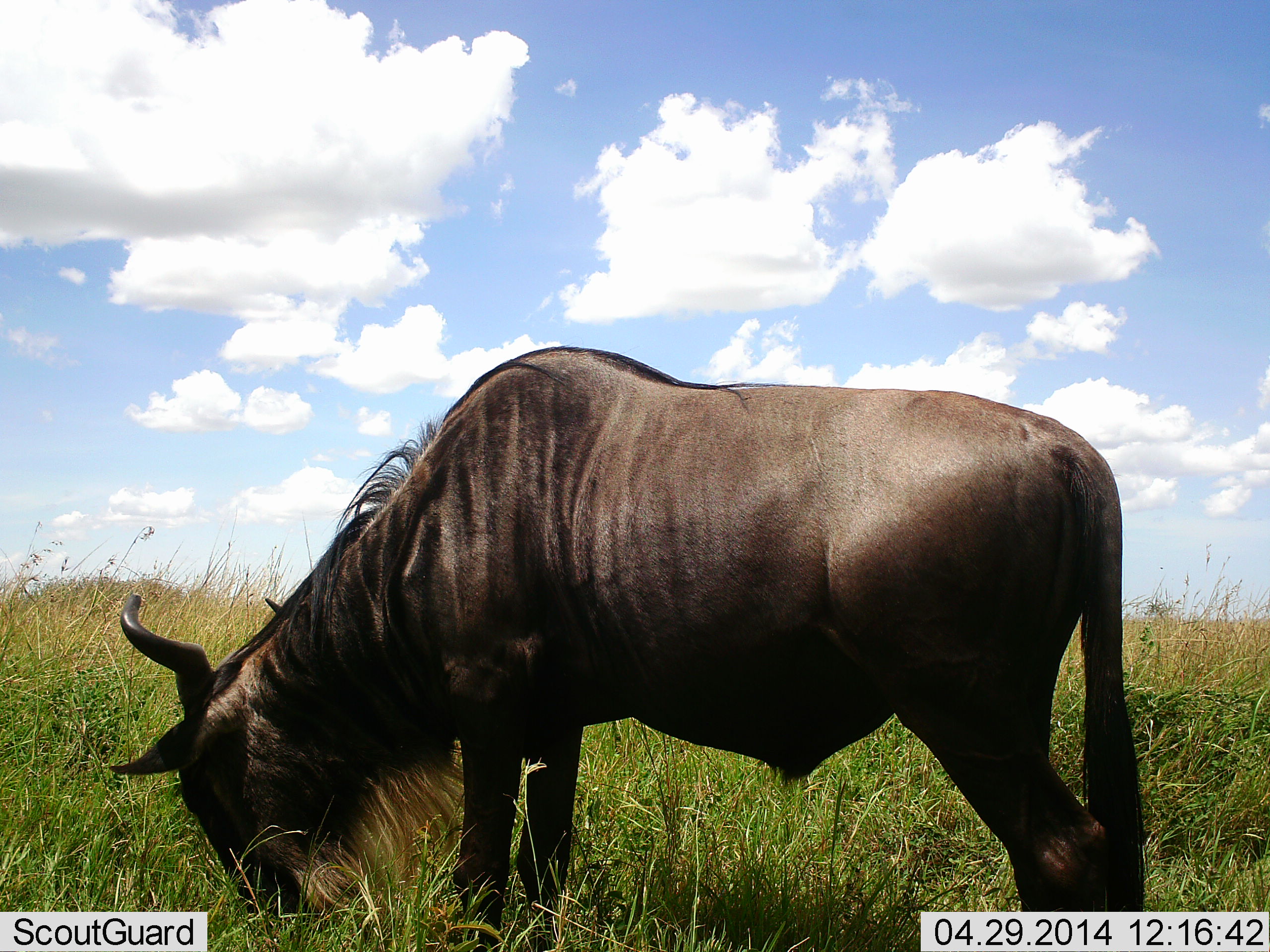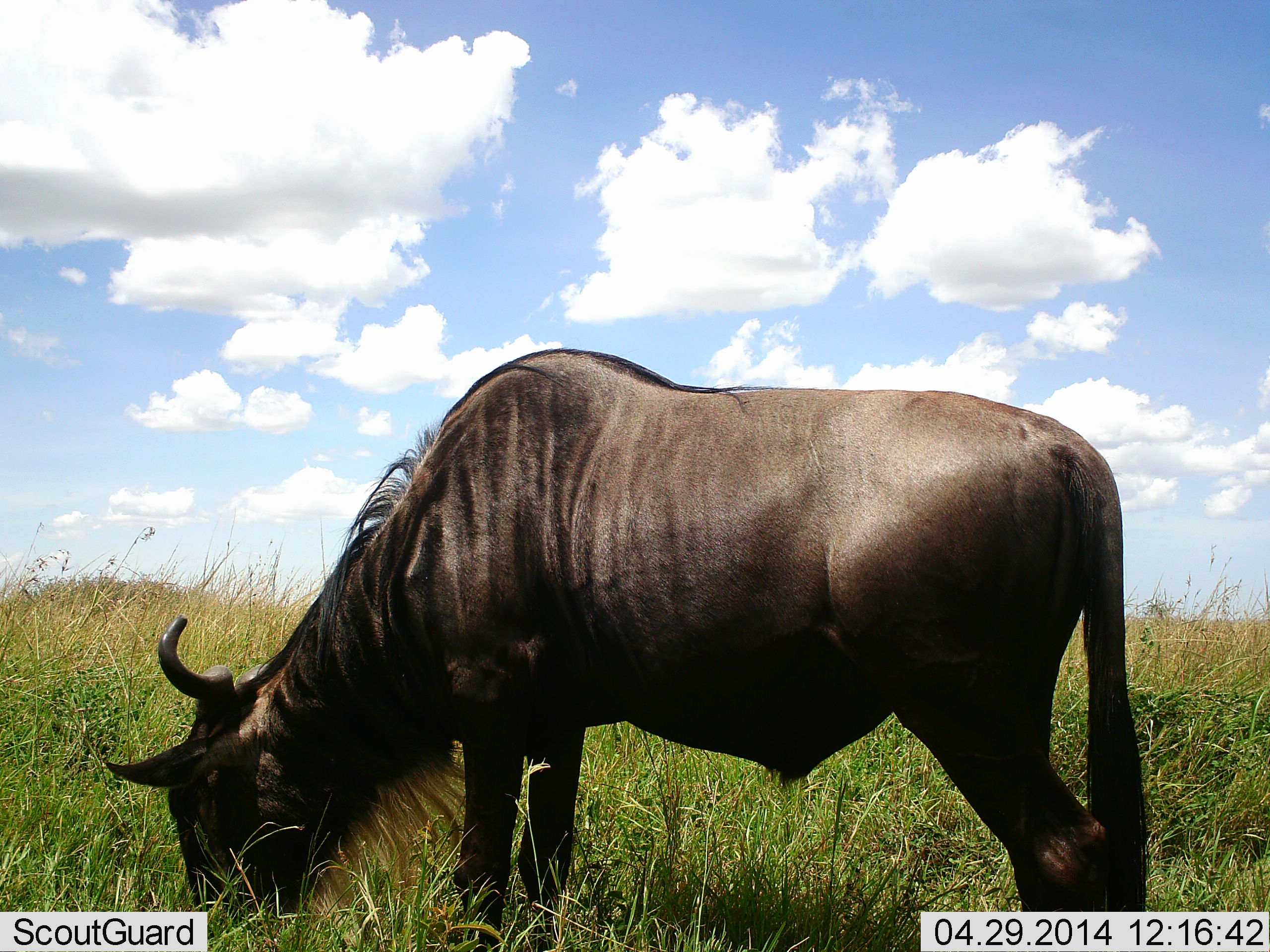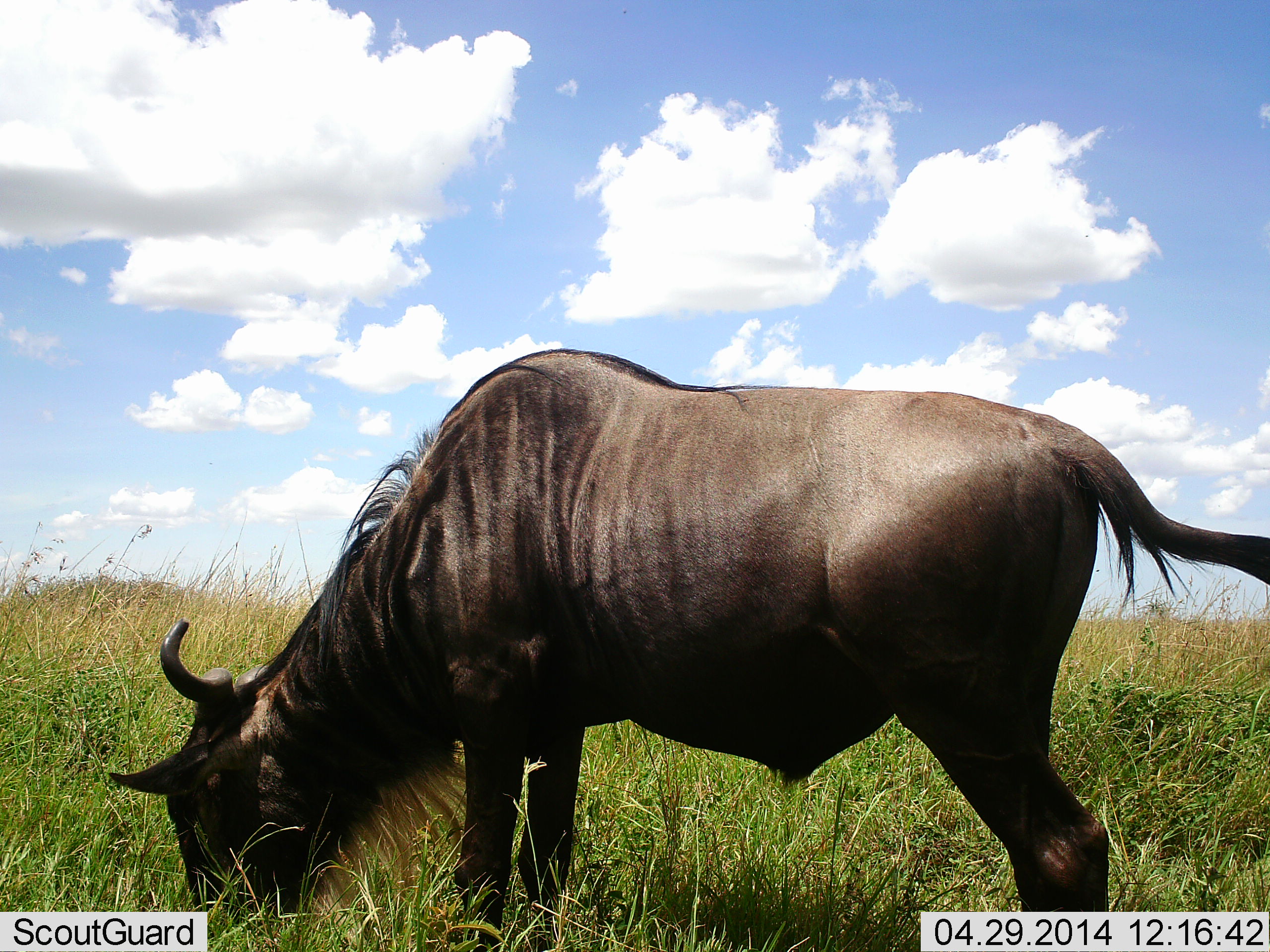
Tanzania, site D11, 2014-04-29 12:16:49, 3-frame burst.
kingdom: Animalia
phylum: Chordata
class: Mammalia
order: Artiodactyla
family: Bovidae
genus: Connochaetes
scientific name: Connochaetes taurinus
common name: blue wildebeest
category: wildebeest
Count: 1.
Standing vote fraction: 0%.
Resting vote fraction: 0%.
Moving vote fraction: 0%.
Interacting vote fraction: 0%.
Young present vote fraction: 0%.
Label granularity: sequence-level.